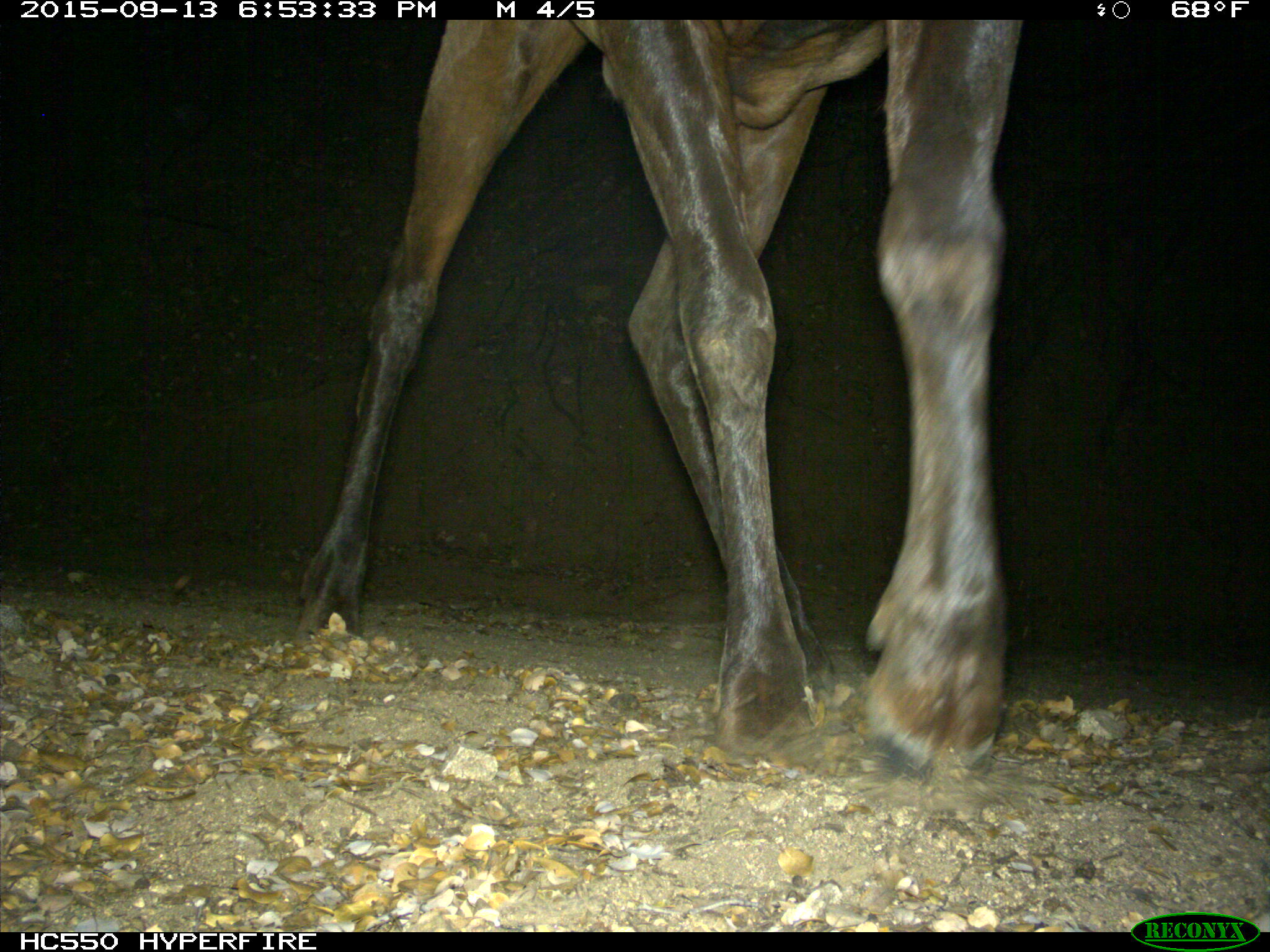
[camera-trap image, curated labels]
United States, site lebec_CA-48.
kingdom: Animalia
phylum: Chordata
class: Mammalia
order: Artiodactyla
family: Cervidae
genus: Cervus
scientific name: Cervus canadensis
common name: elk